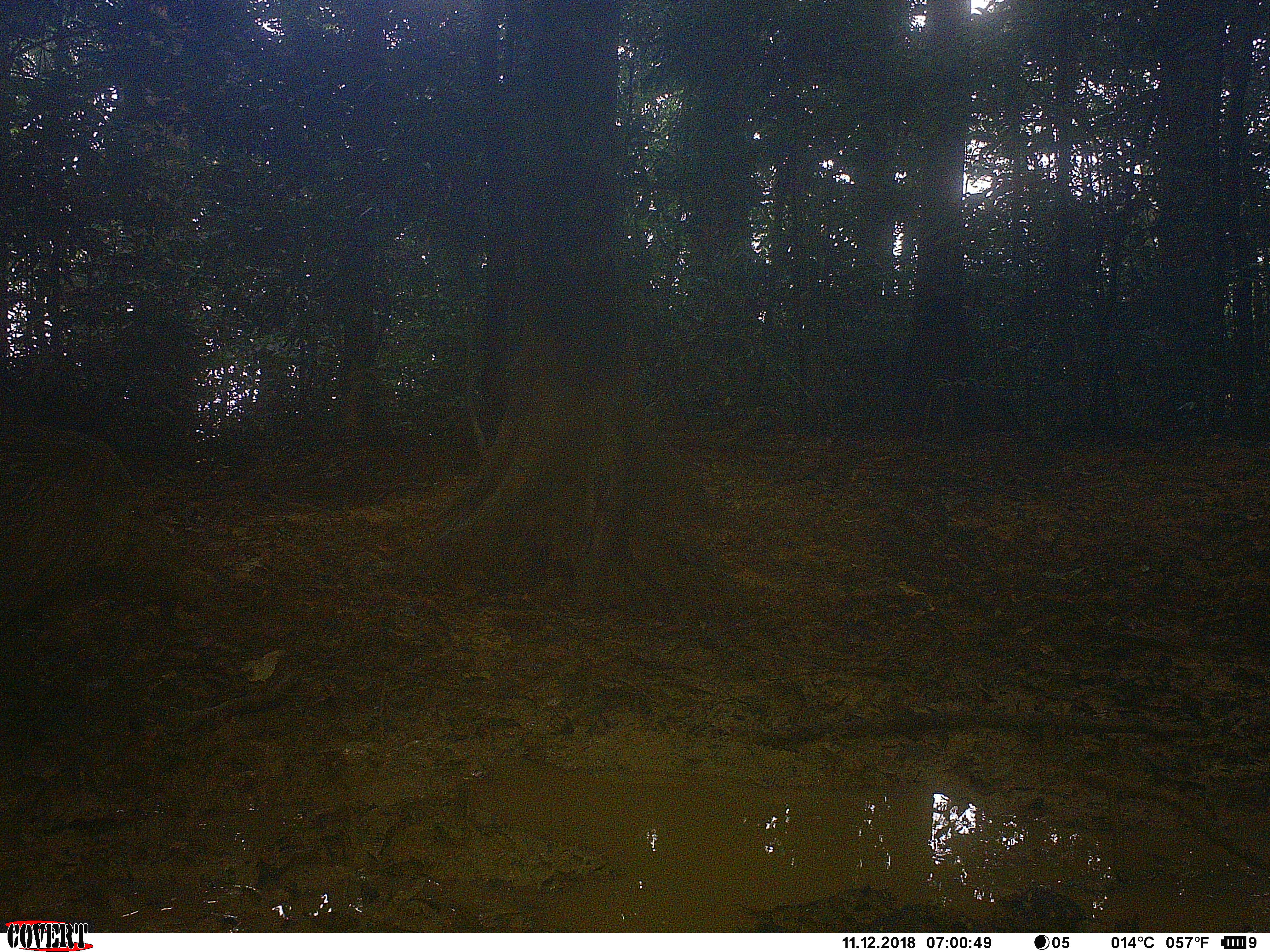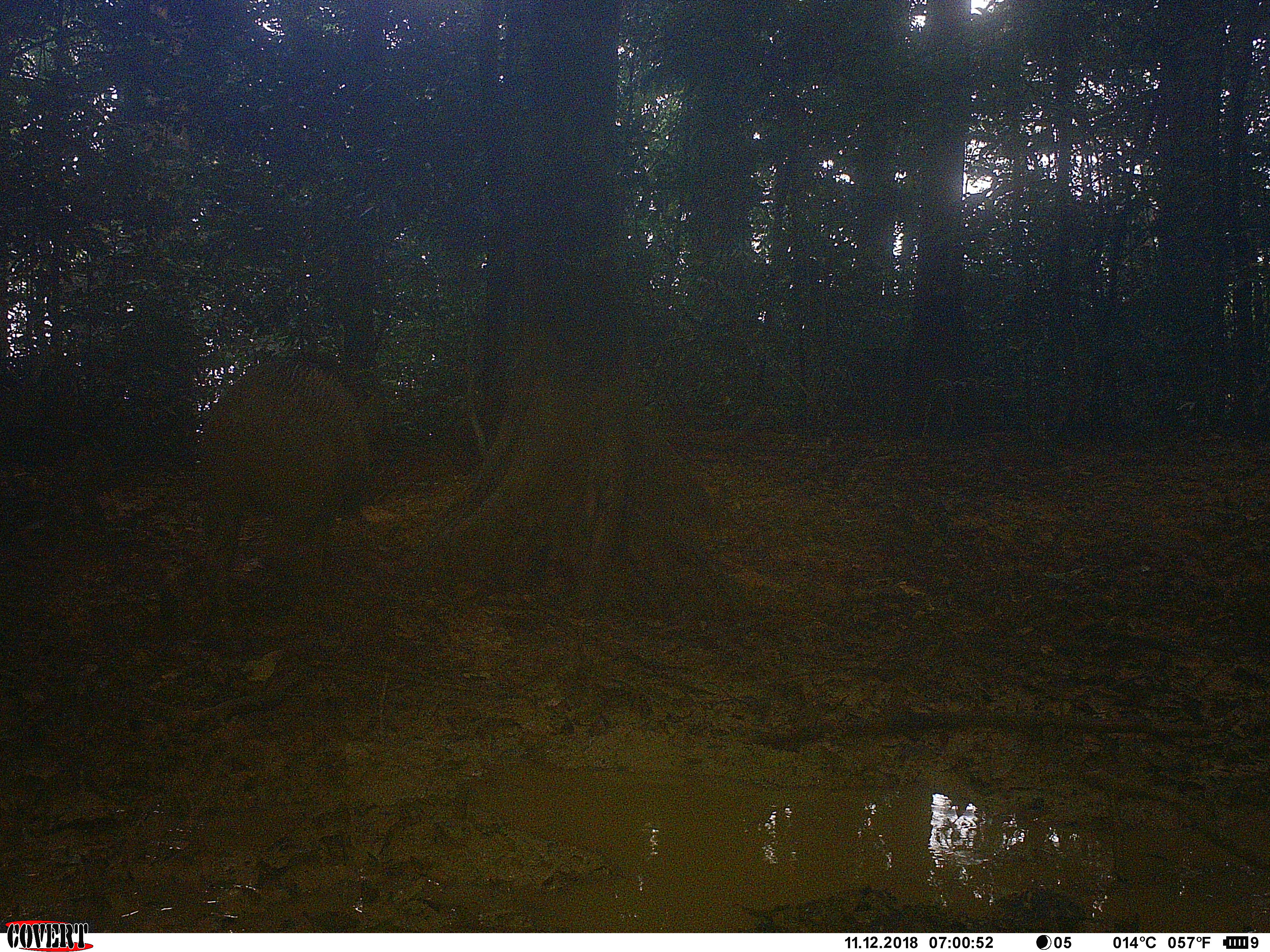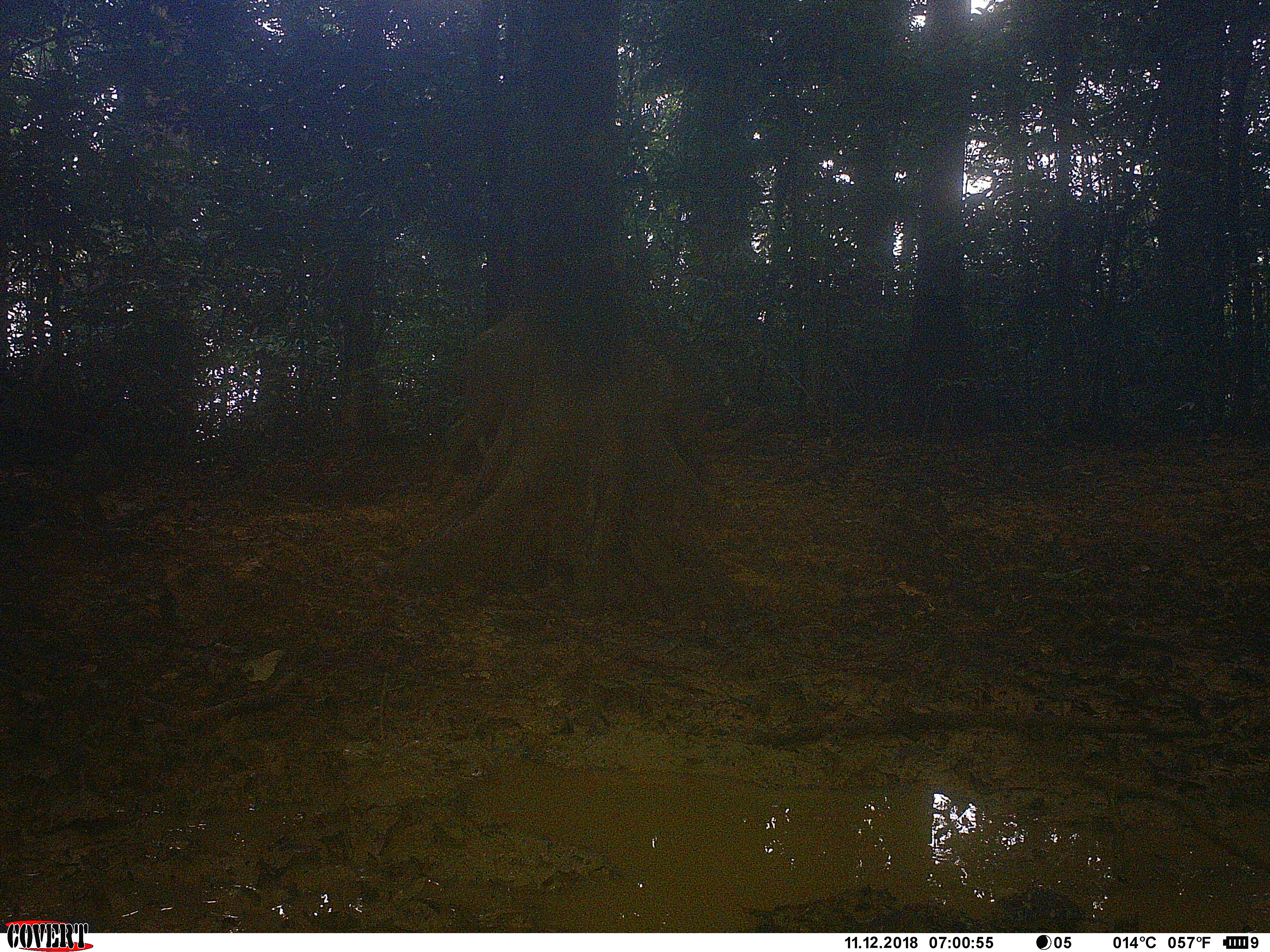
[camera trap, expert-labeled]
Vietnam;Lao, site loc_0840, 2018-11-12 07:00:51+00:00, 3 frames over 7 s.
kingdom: Animalia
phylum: Chordata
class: Mammalia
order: Artiodactyla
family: Suidae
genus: Sus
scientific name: Sus scrofa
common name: eurasian wild pig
Eurasian wild pig (Sus scrofa). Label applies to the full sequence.